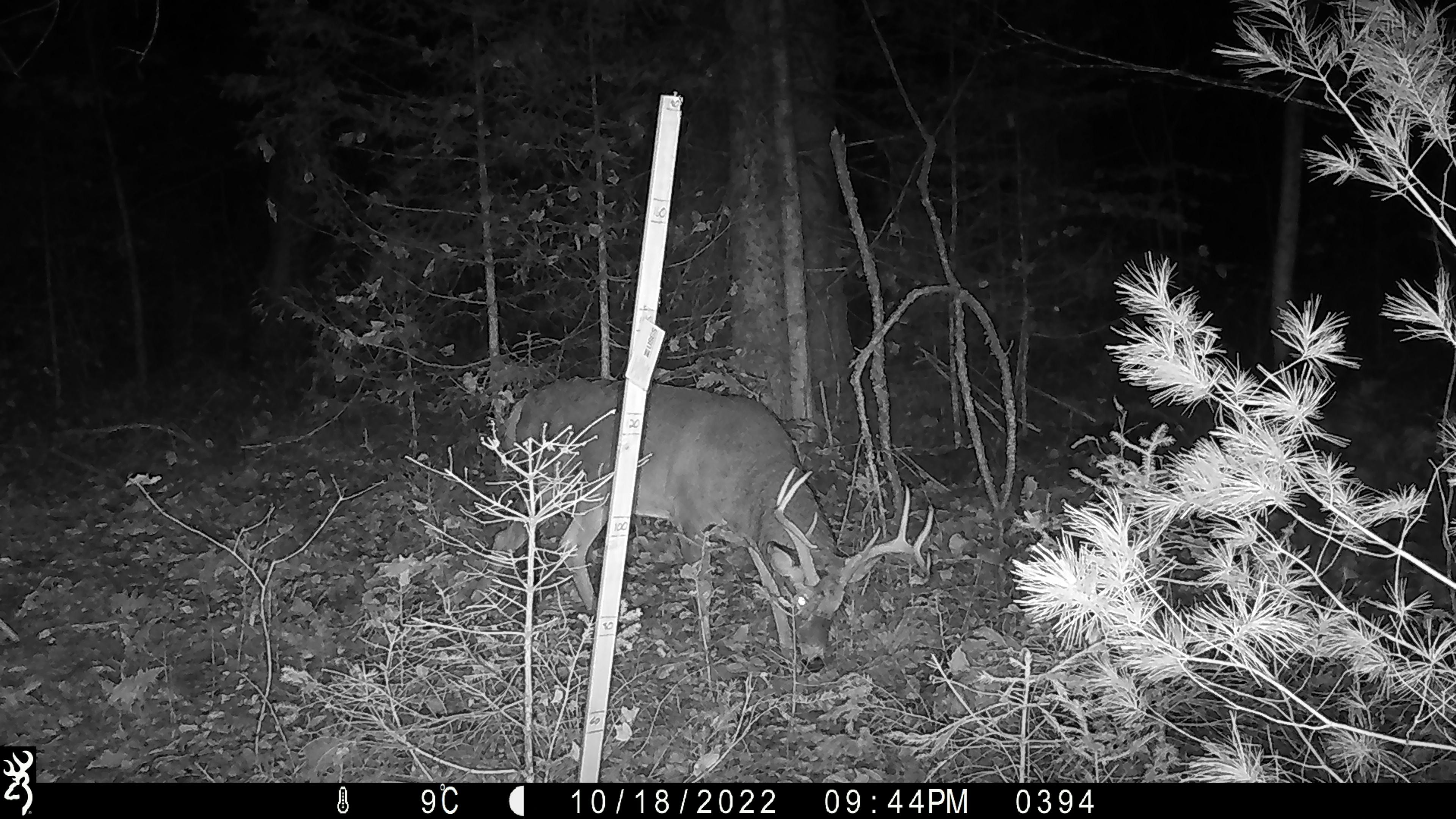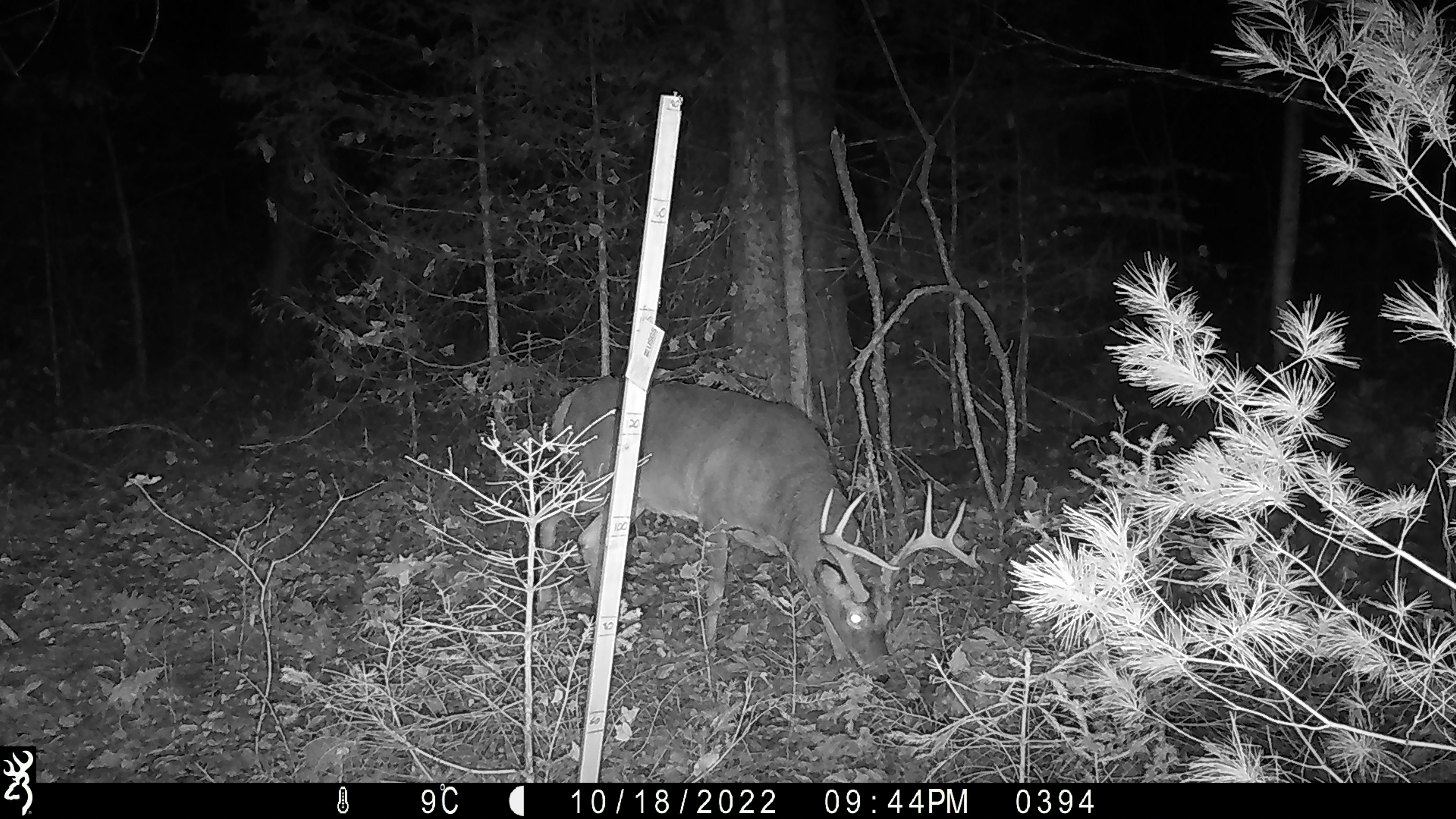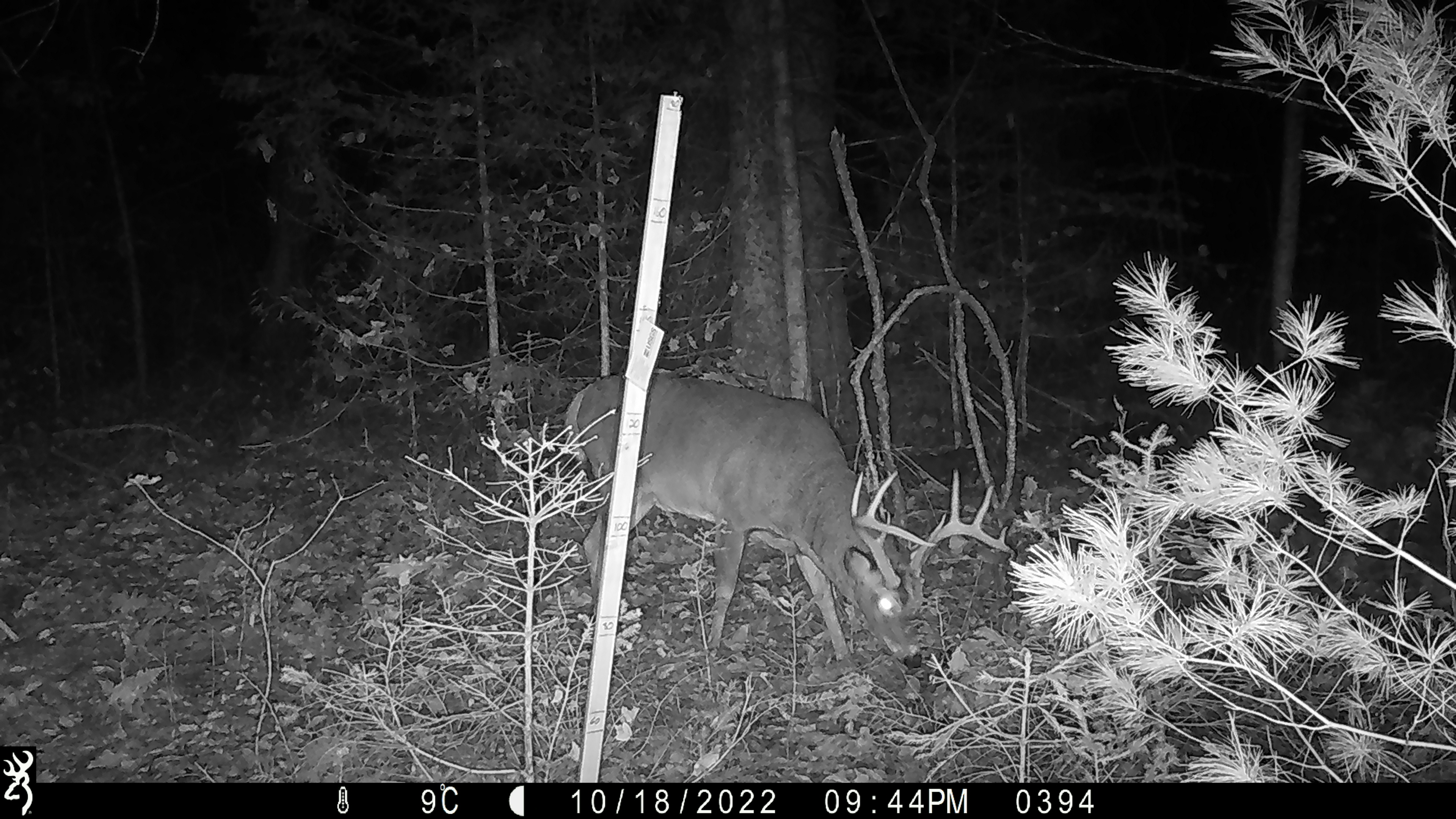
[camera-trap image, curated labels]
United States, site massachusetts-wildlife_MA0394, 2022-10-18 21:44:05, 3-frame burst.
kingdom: Animalia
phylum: Chordata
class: Mammalia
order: Artiodactyla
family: Cervidae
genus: Odocoileus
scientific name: Odocoileus virginianus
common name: white-tailed deer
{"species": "white-tailed deer (Odocoileus virginianus)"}